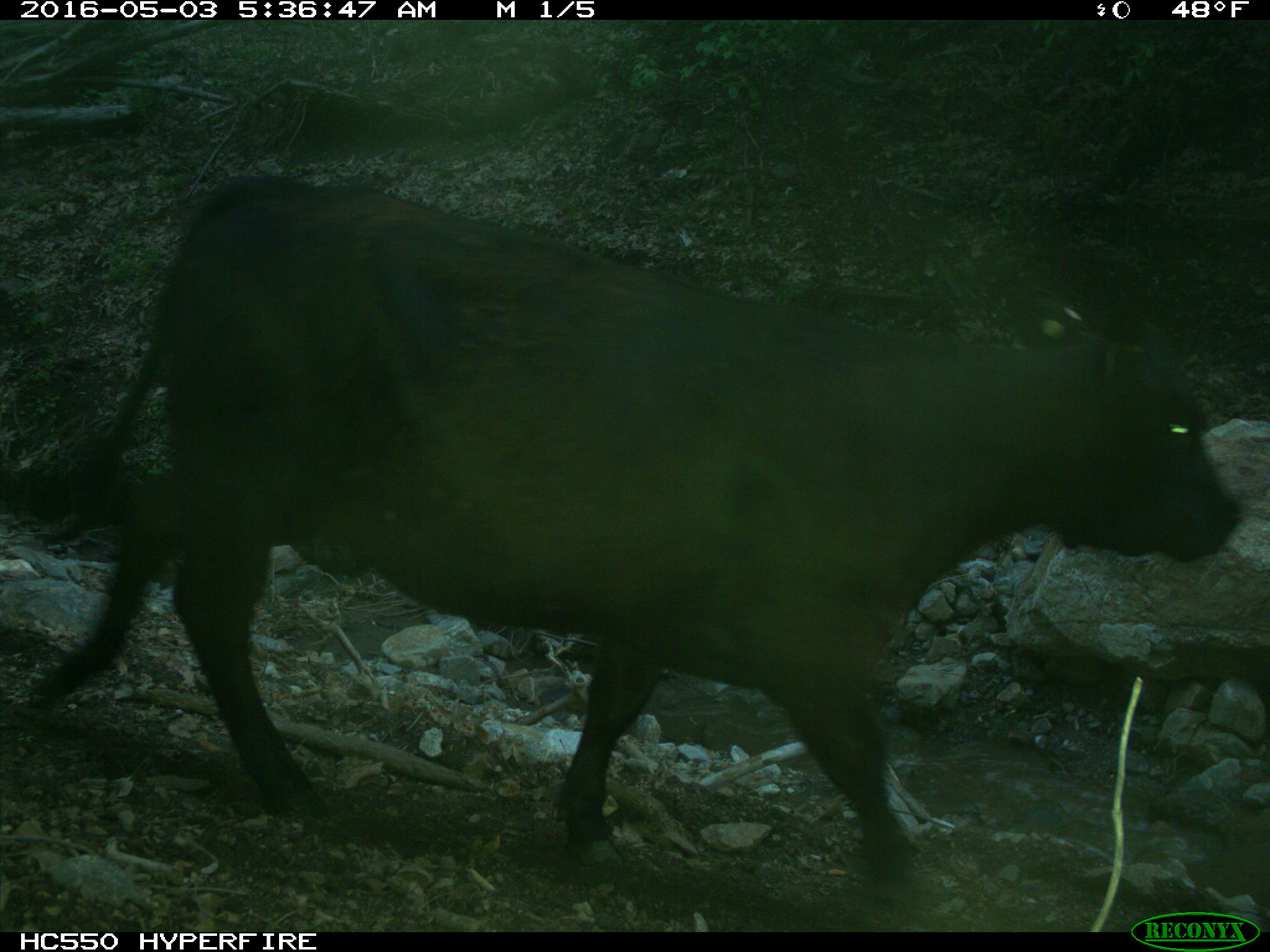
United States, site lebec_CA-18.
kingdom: Animalia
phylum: Chordata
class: Mammalia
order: Artiodactyla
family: Bovidae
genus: Bos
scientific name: Bos taurus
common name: domestic cow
Bos taurus (domestic cow).